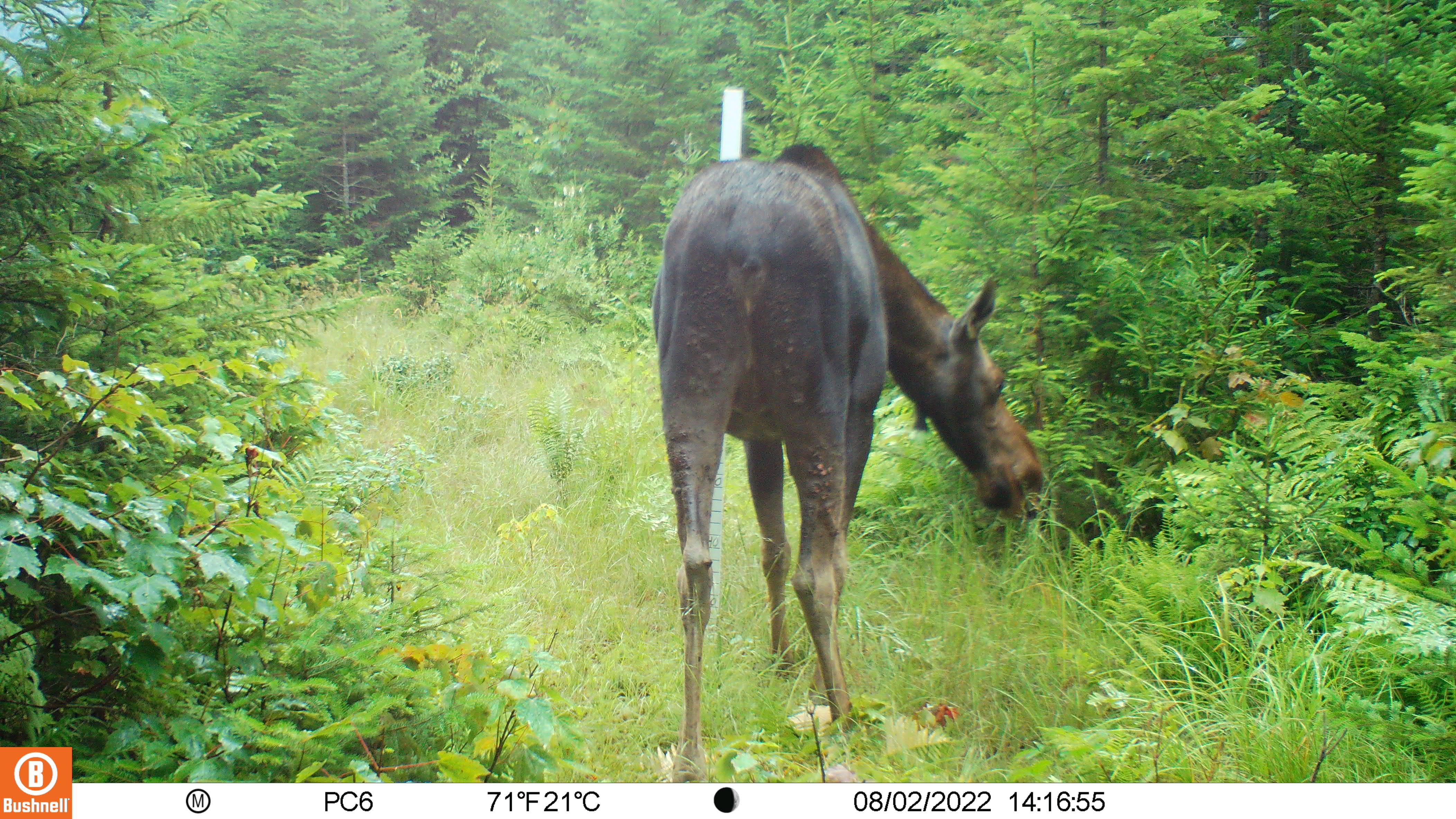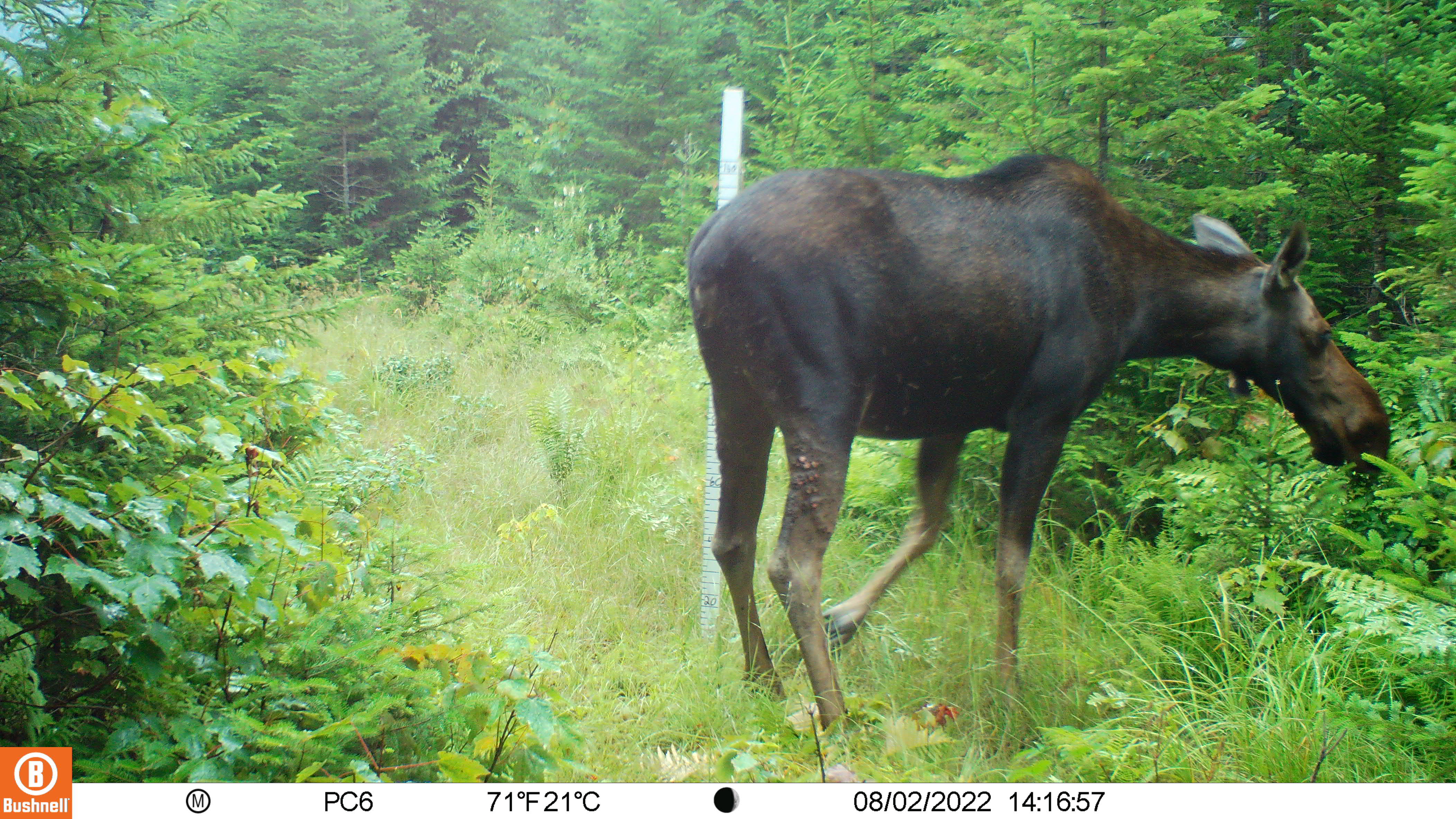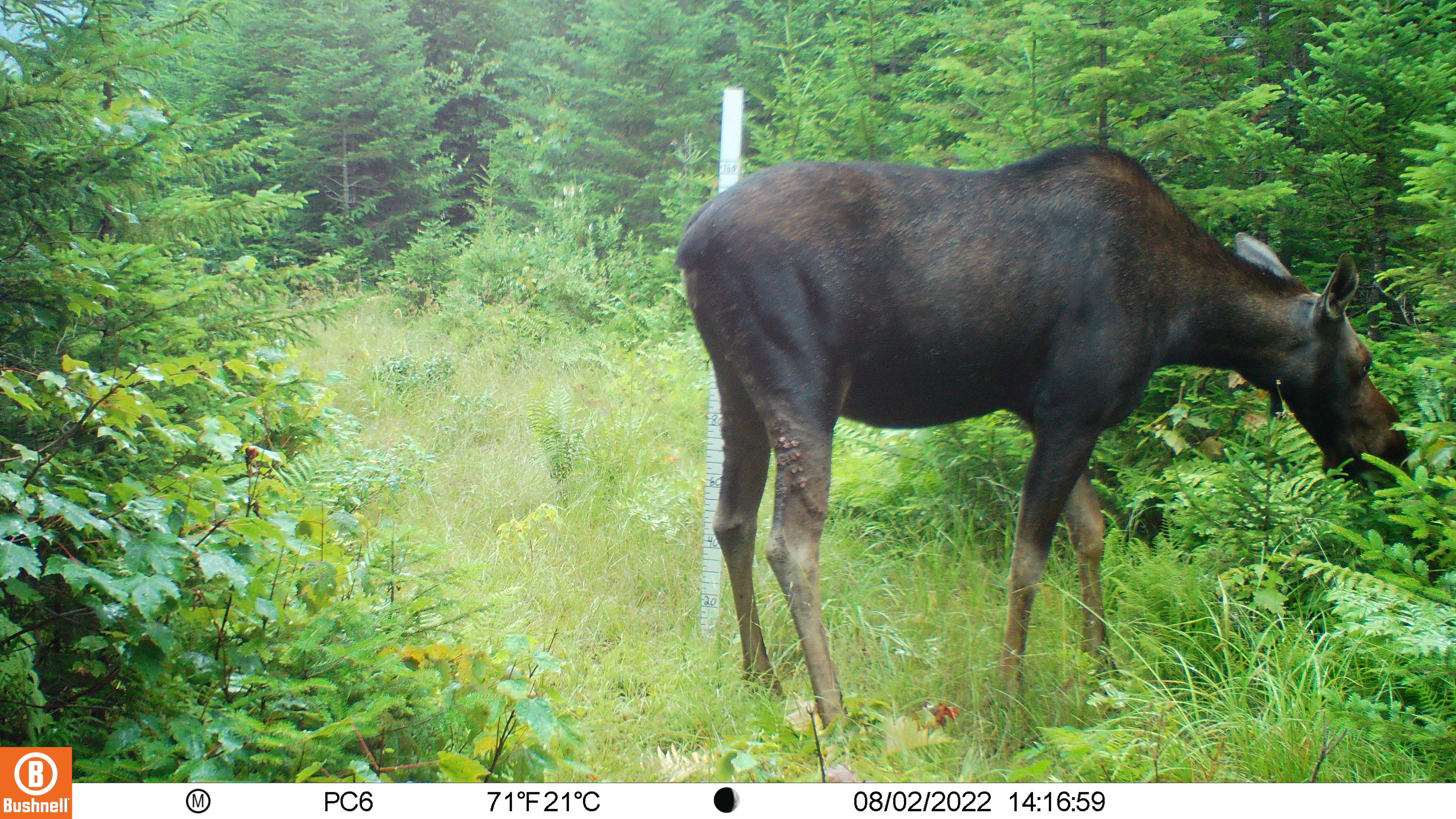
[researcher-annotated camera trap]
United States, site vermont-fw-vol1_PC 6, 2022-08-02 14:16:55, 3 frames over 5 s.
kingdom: Animalia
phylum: Chordata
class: Mammalia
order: Artiodactyla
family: Cervidae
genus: Alces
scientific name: Alces alces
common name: moose